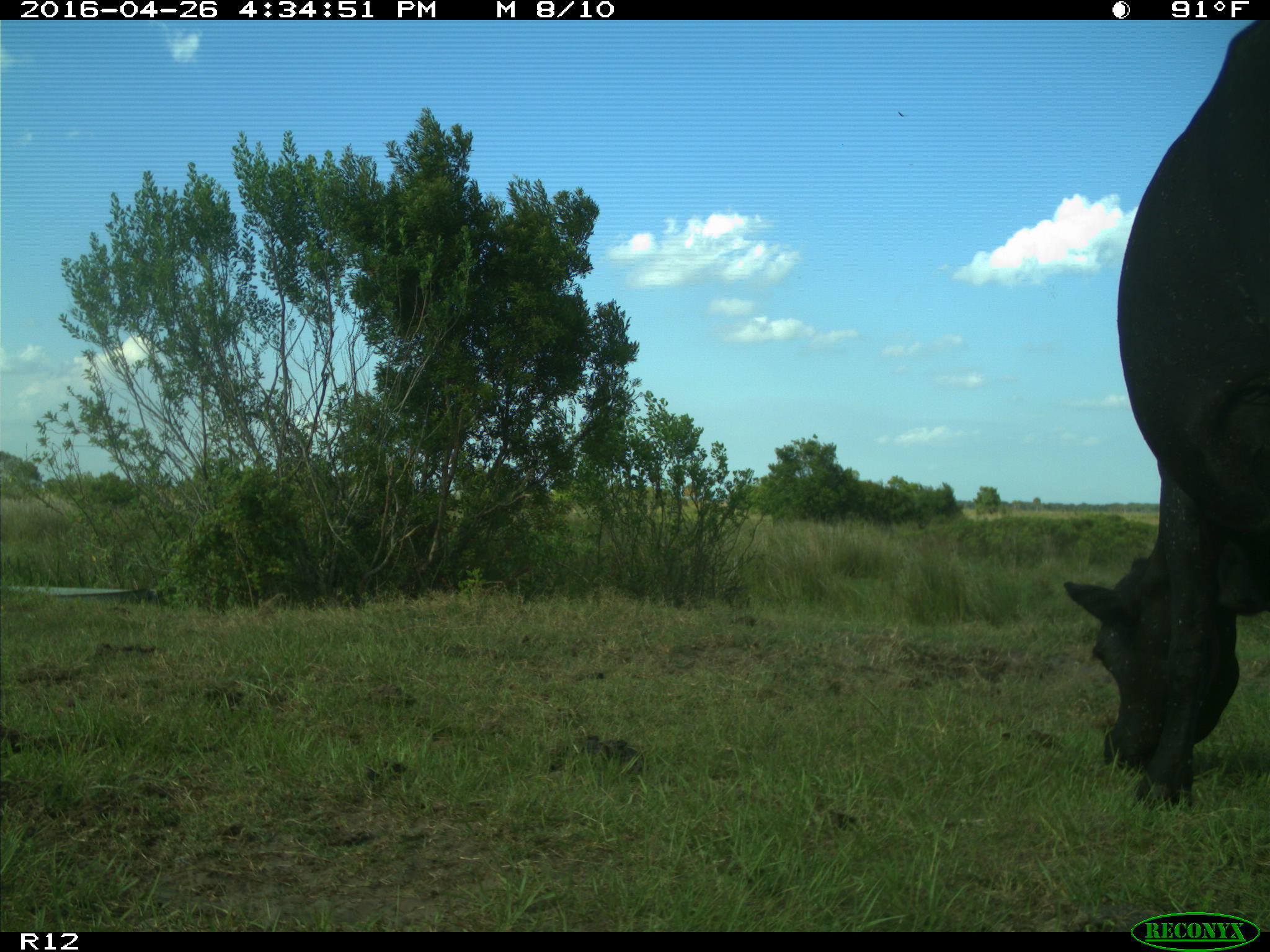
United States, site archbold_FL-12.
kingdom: Animalia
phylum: Chordata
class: Mammalia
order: Artiodactyla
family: Bovidae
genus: Bos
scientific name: Bos taurus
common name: domestic cow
Bos taurus (domestic cow).